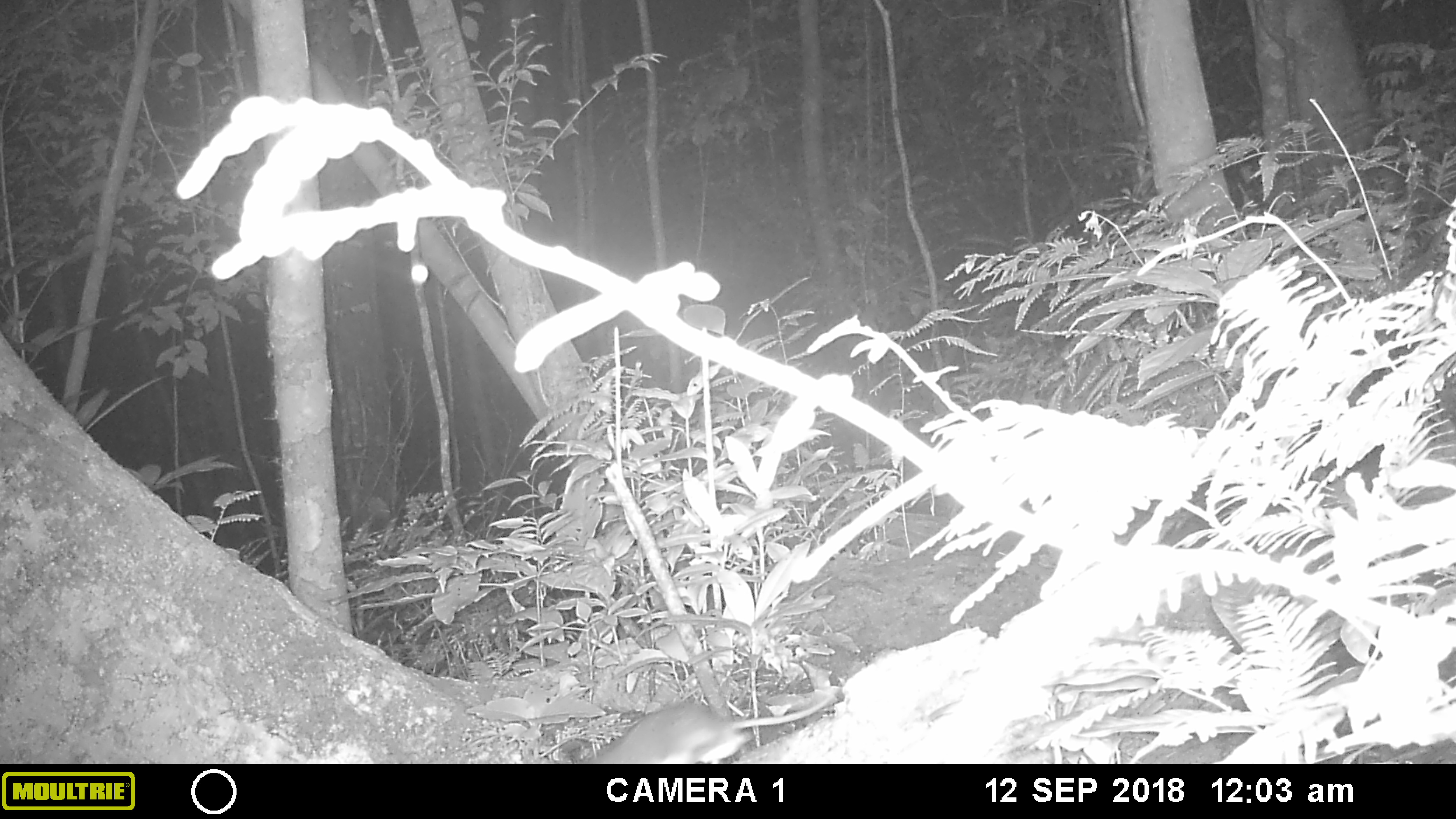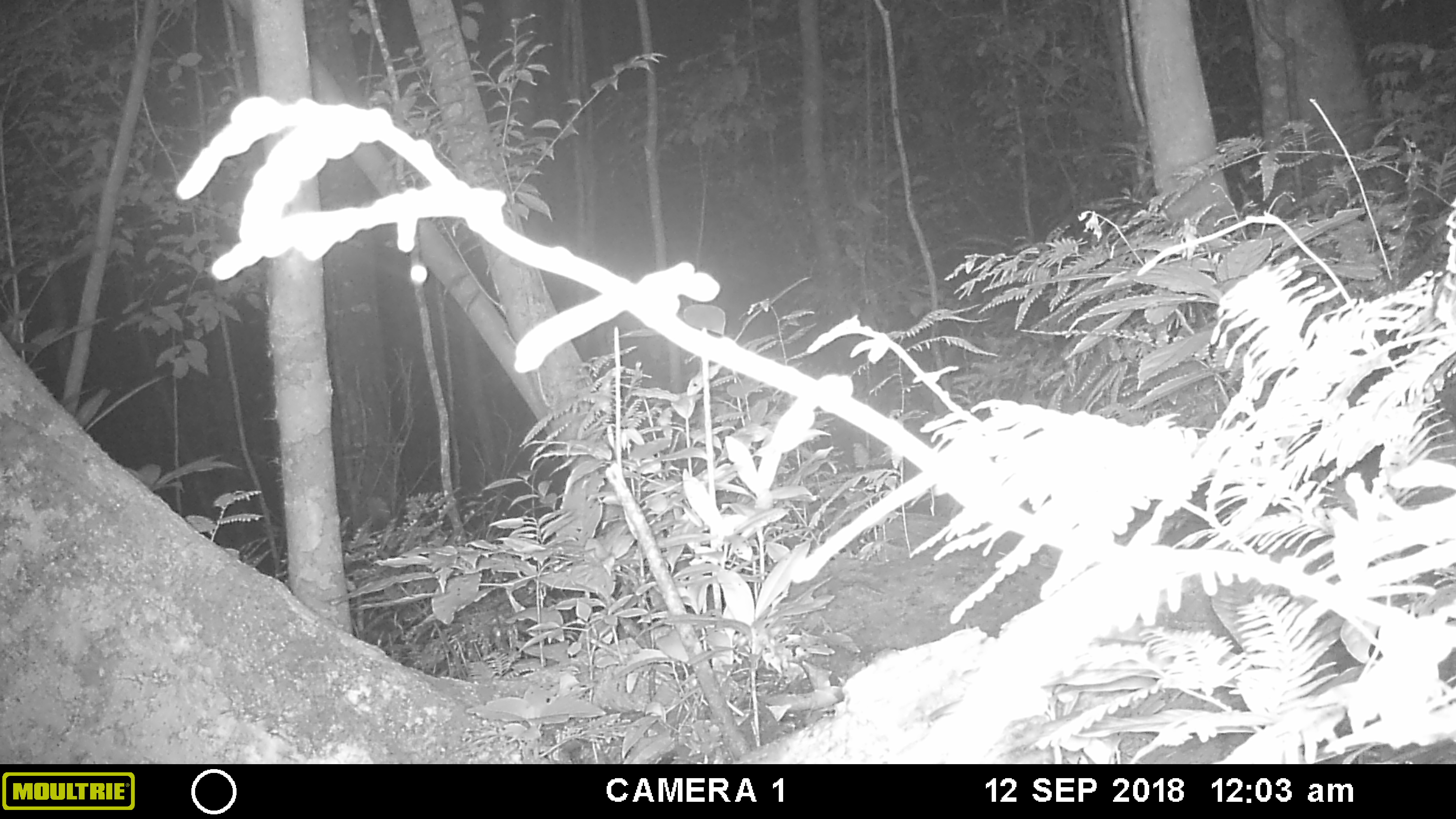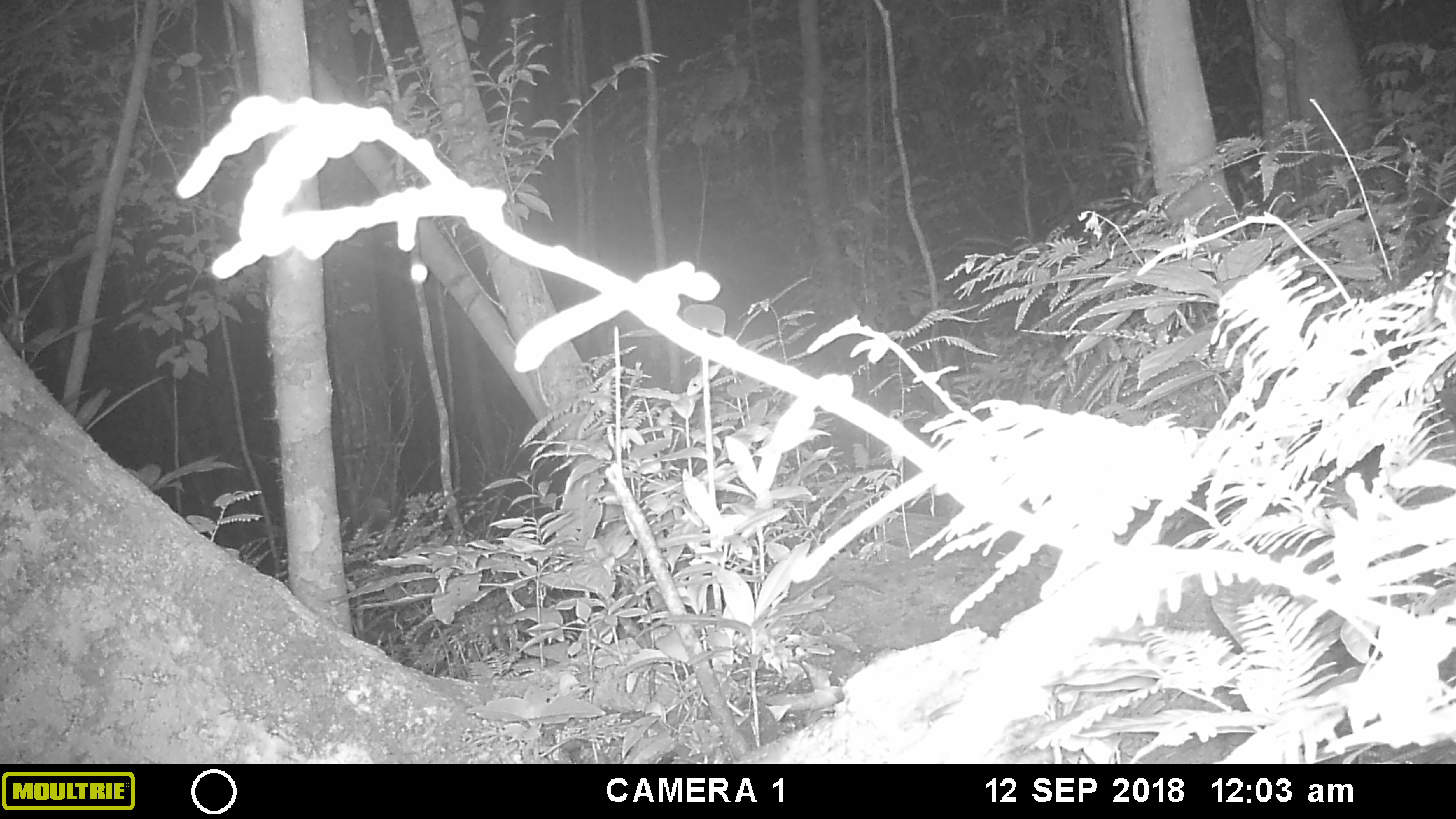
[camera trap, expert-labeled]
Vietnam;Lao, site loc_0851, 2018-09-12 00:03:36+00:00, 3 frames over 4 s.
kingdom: Animalia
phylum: Chordata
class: Mammalia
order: Rodentia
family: Muridae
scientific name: Muridae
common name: old-world mice and rats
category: unidentified murid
Unidentified murid (old-world mice and rats) (Muridae). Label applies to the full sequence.